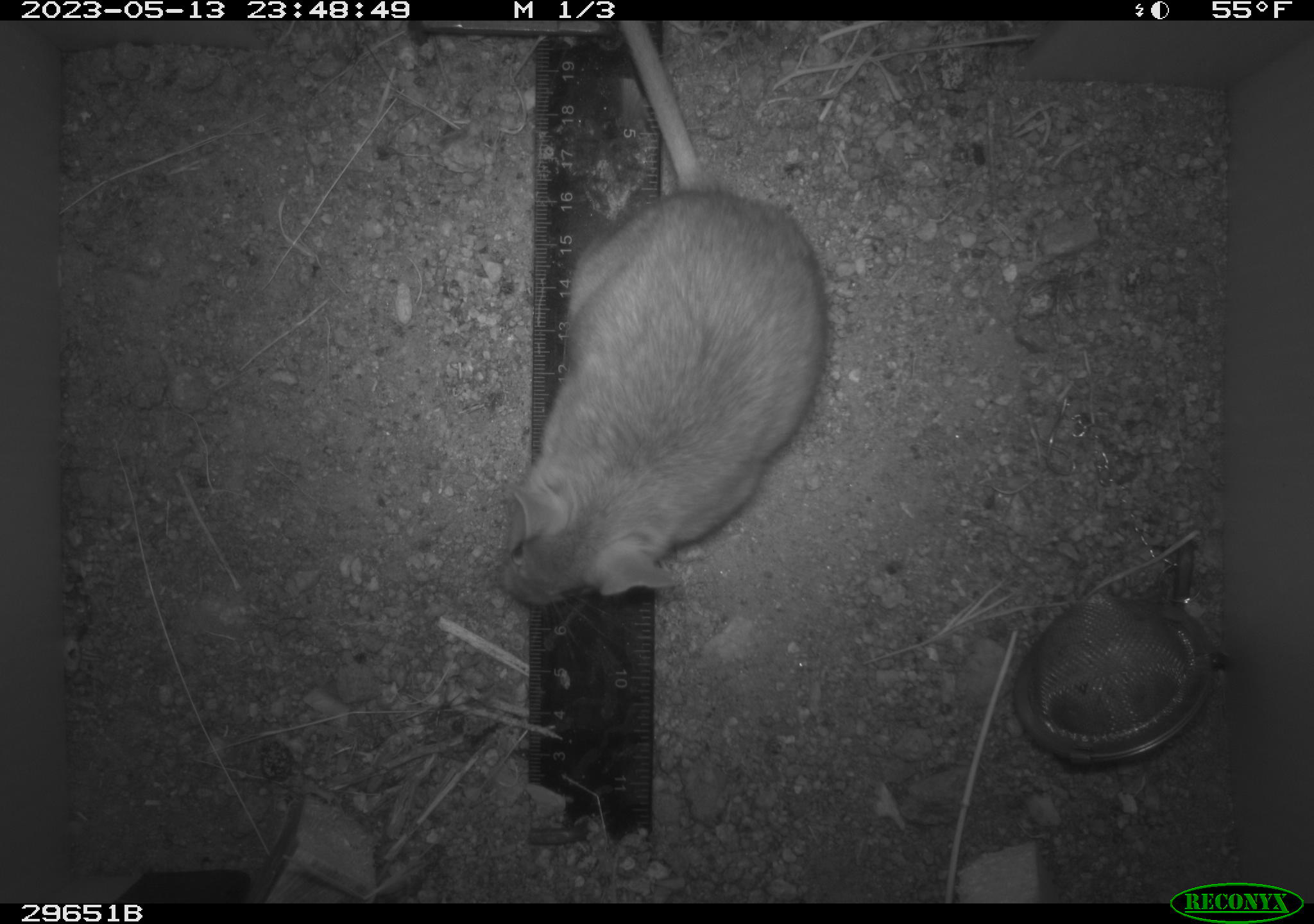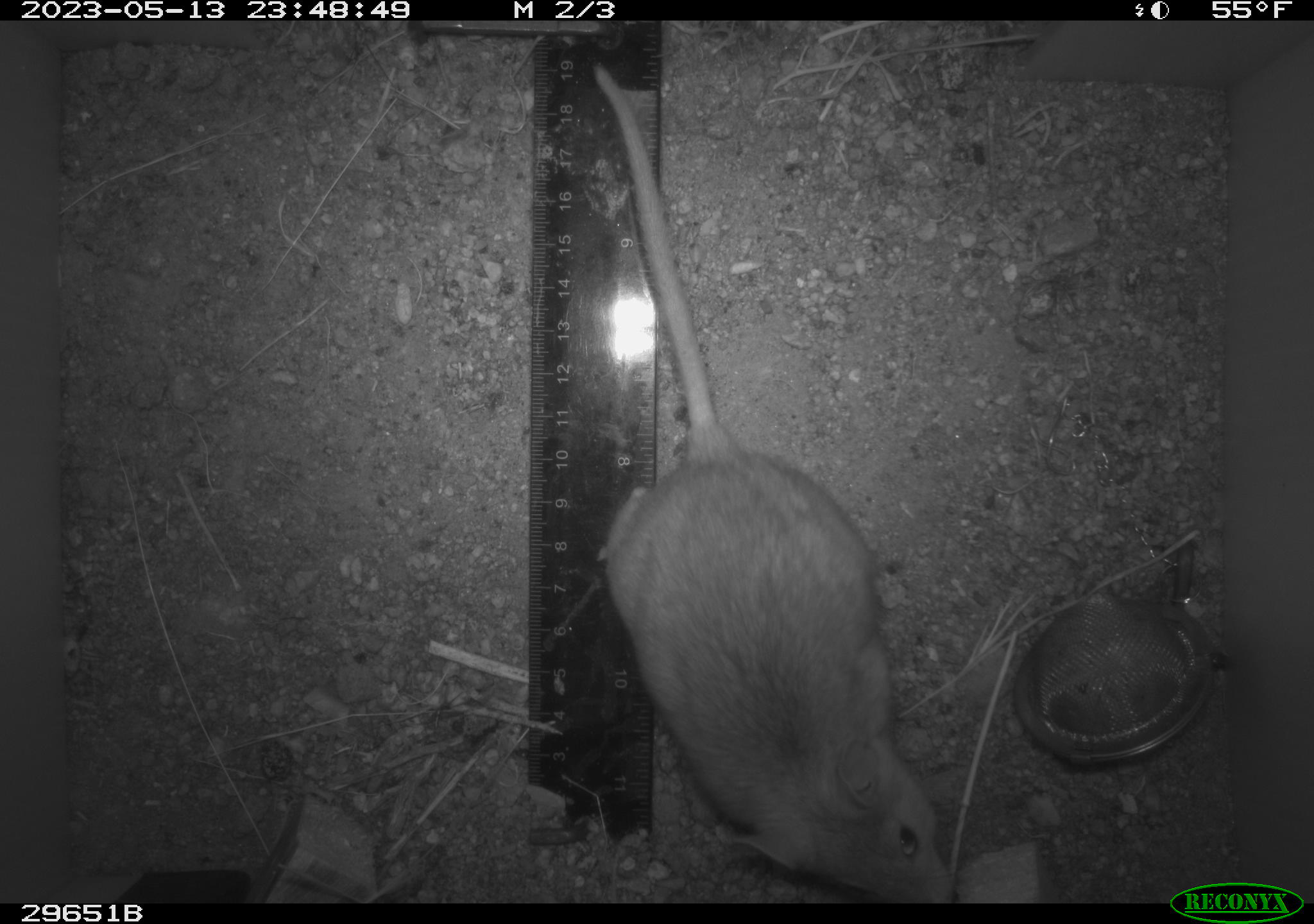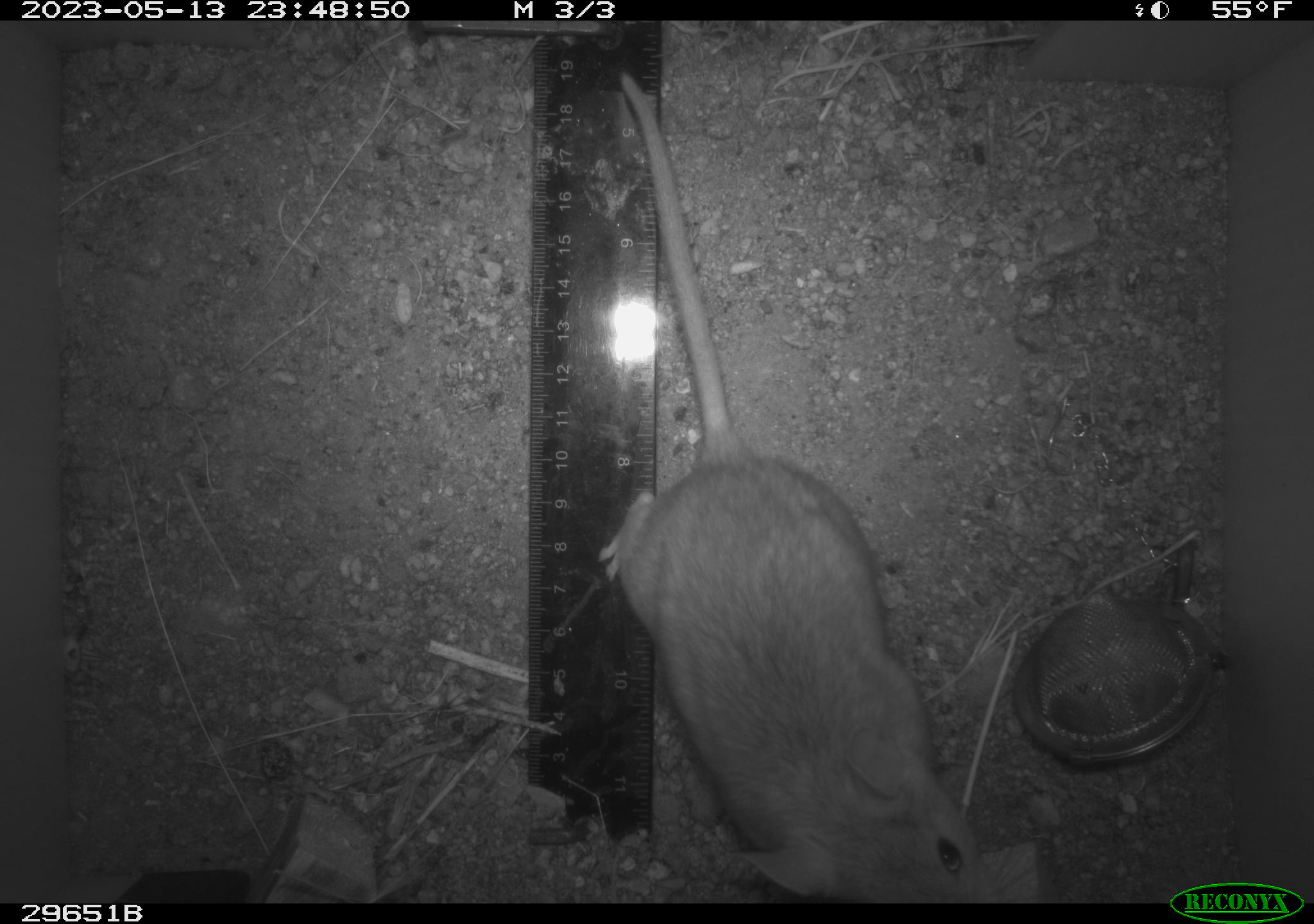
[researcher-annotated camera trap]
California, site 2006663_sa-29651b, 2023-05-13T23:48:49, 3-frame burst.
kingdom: Animalia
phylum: Chordata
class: Mammalia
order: Rodentia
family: Cricetidae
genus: Neotoma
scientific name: Neotoma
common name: pack rat or woodrat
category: neotoma species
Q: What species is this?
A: Neotoma species (pack rat or woodrat) (Neotoma).